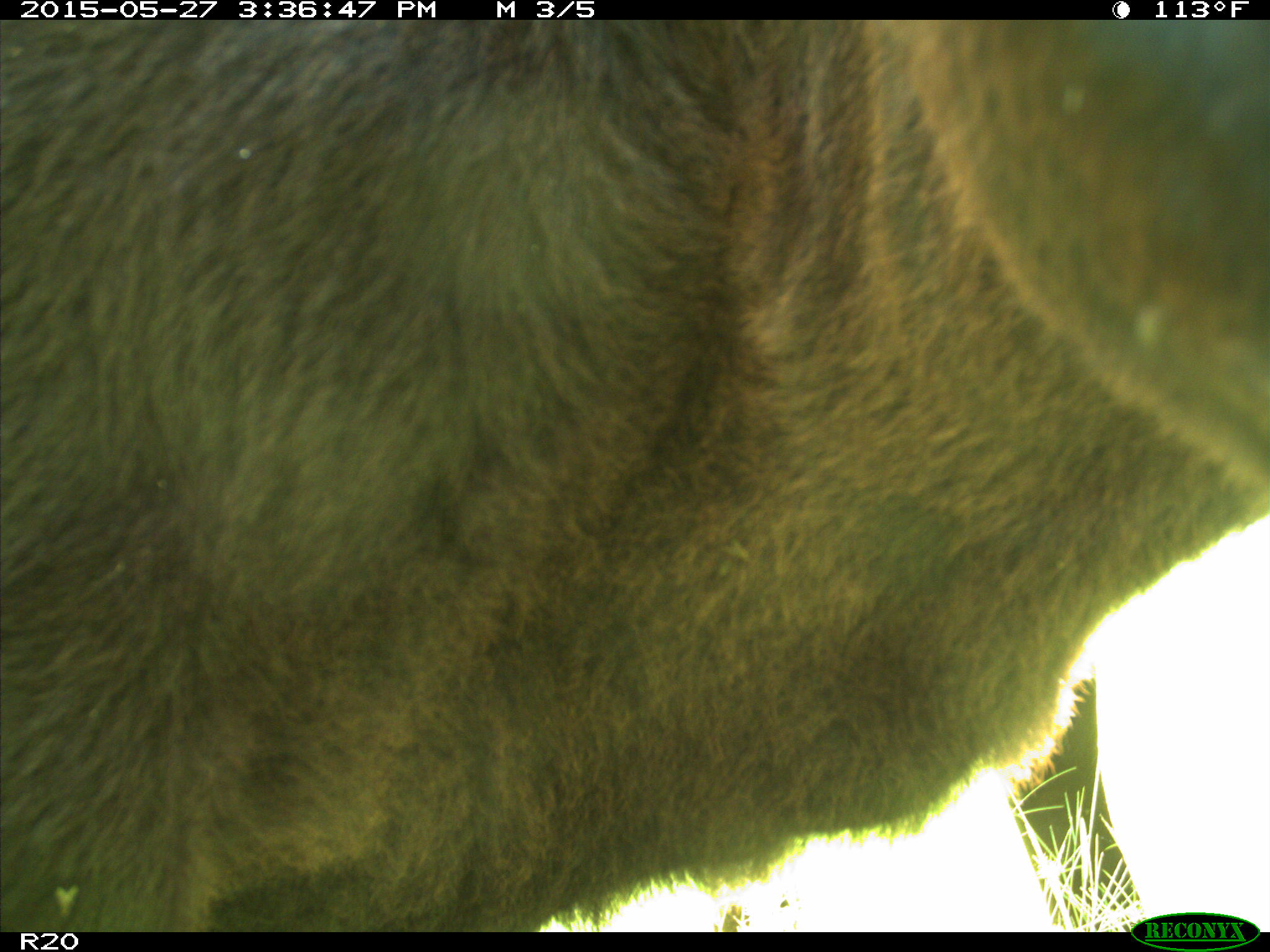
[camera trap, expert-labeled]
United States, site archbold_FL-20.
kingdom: Animalia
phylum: Chordata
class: Mammalia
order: Artiodactyla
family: Bovidae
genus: Bos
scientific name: Bos taurus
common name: domestic cow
Bos taurus (domestic cow).